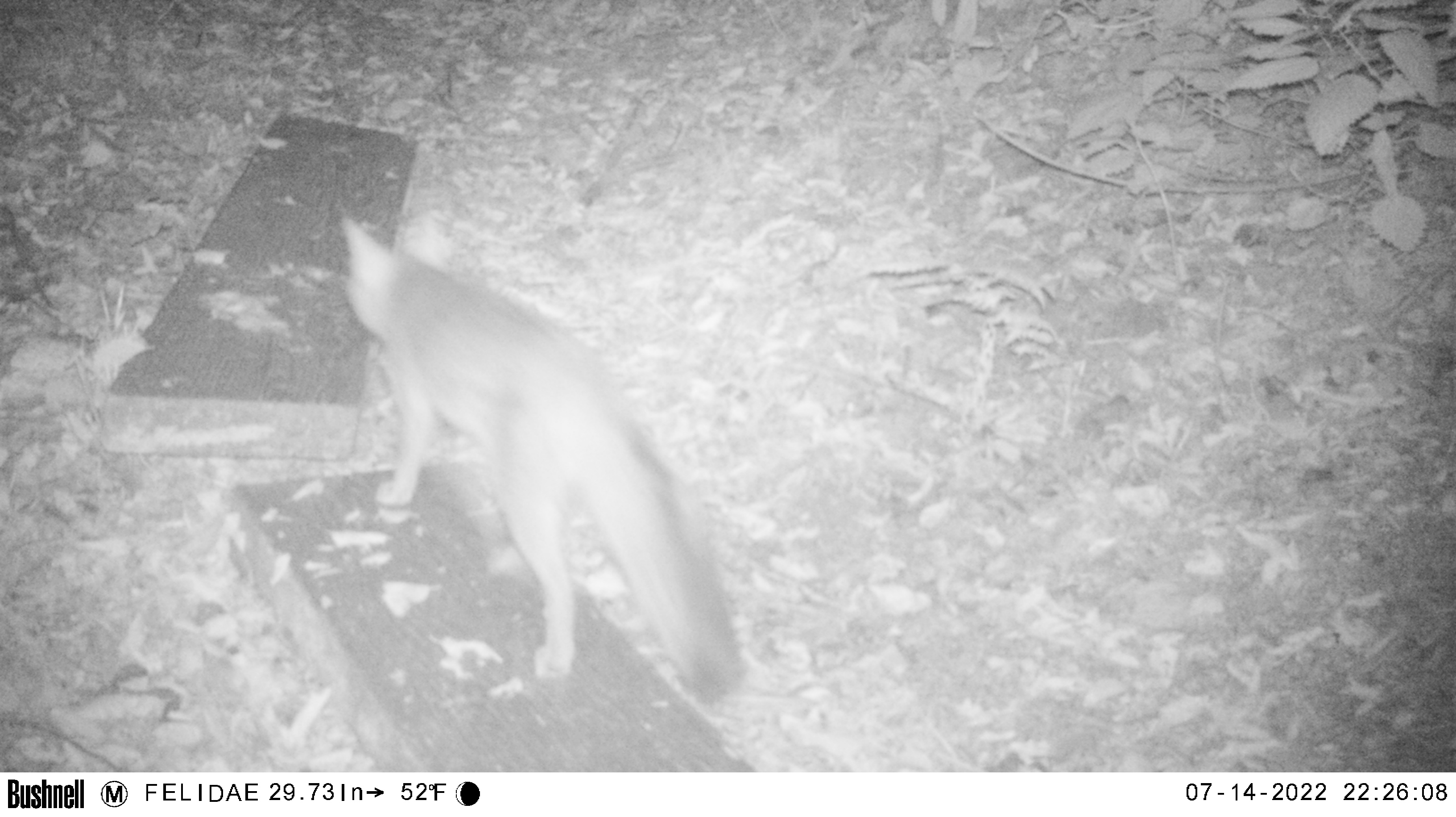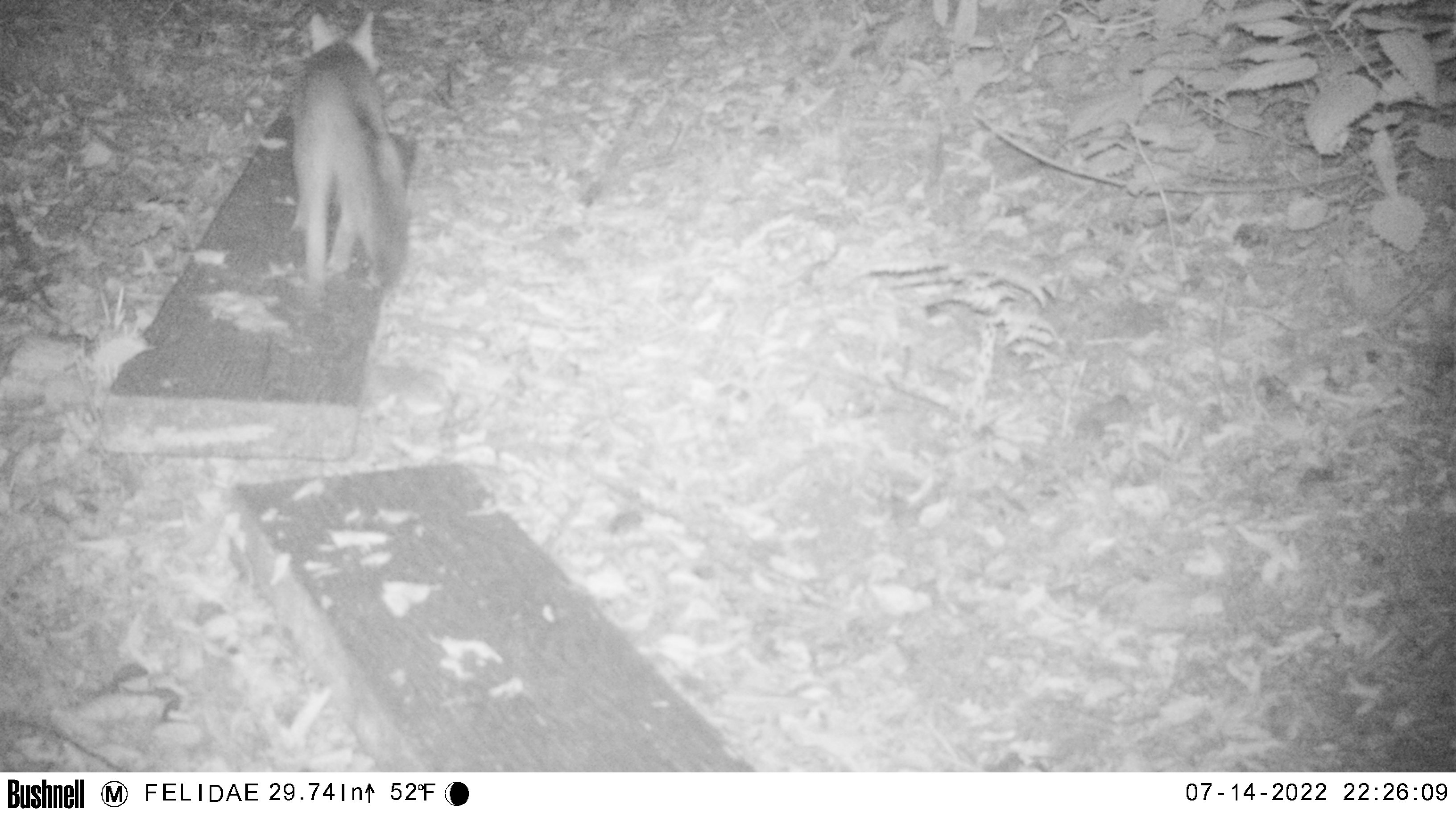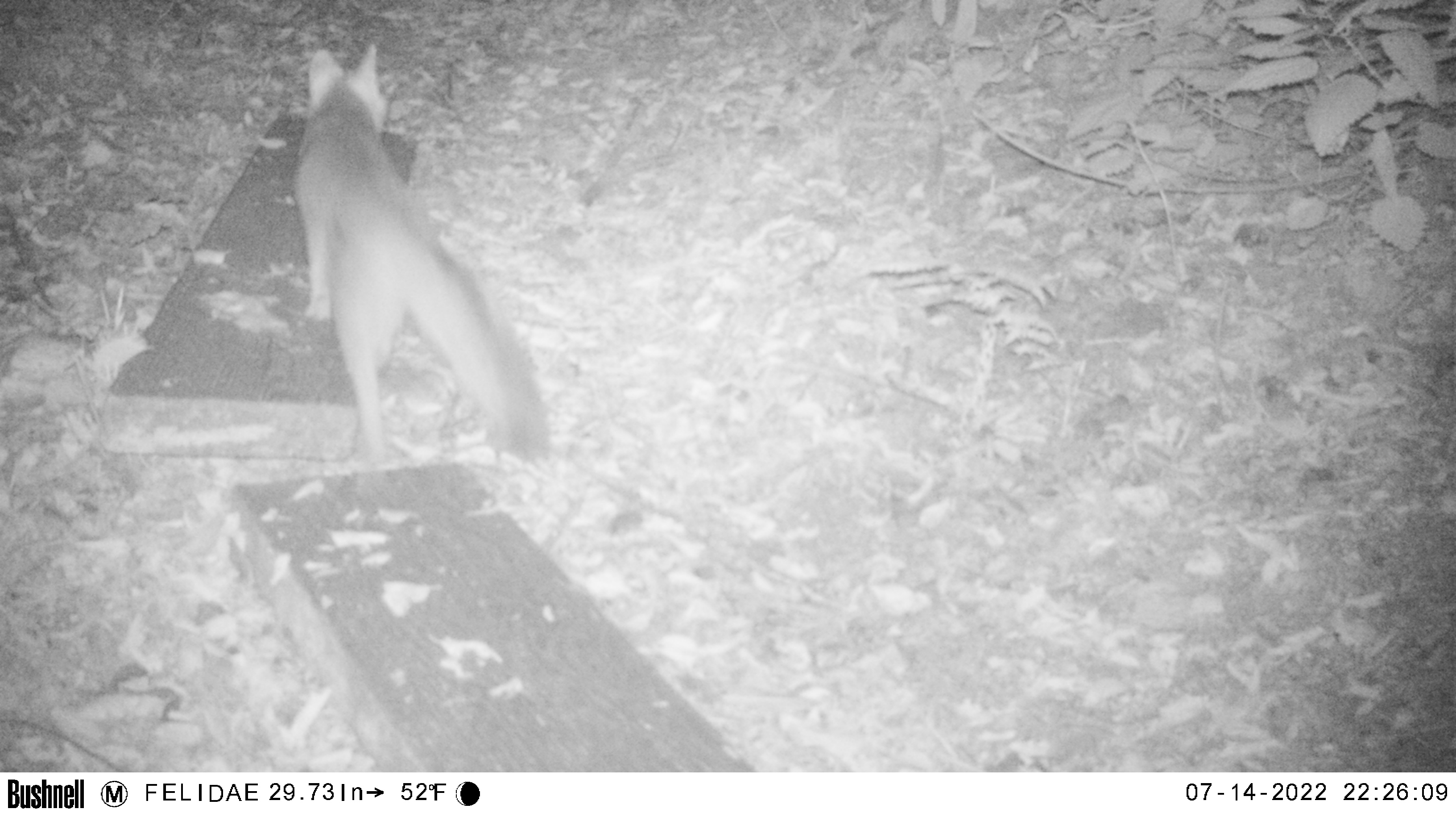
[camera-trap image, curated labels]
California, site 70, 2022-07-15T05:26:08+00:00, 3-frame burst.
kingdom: Animalia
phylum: Chordata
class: Mammalia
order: Carnivora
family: Canidae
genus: Urocyon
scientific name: Urocyon cinereoargenteus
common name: gray fox